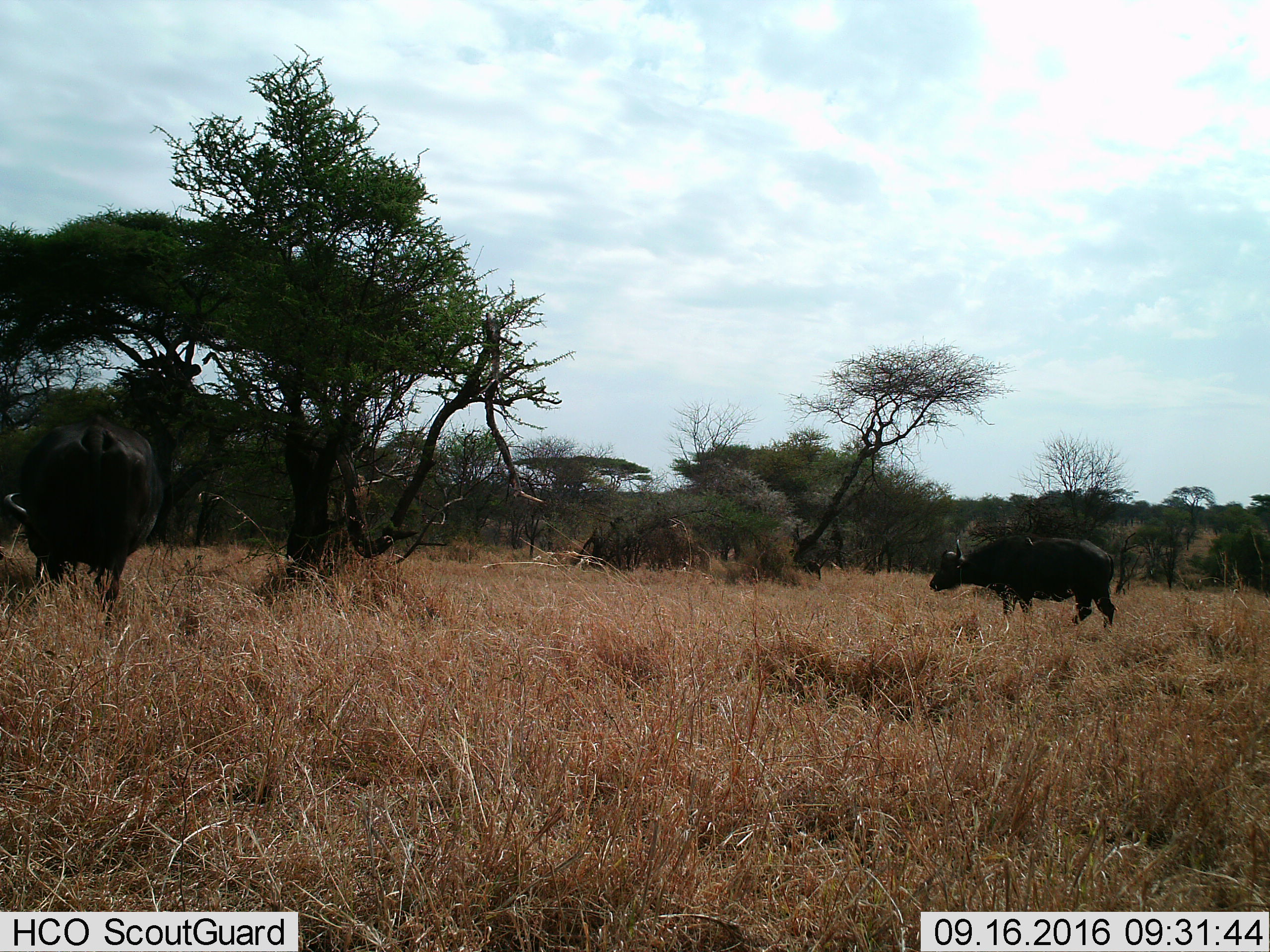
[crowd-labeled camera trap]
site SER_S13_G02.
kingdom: Animalia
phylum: Chordata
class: Mammalia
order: Artiodactyla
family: Bovidae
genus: Syncerus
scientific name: Syncerus caffer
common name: african buffalo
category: buffalo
Buffalo (african buffalo) (Syncerus caffer), count 2. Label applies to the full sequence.